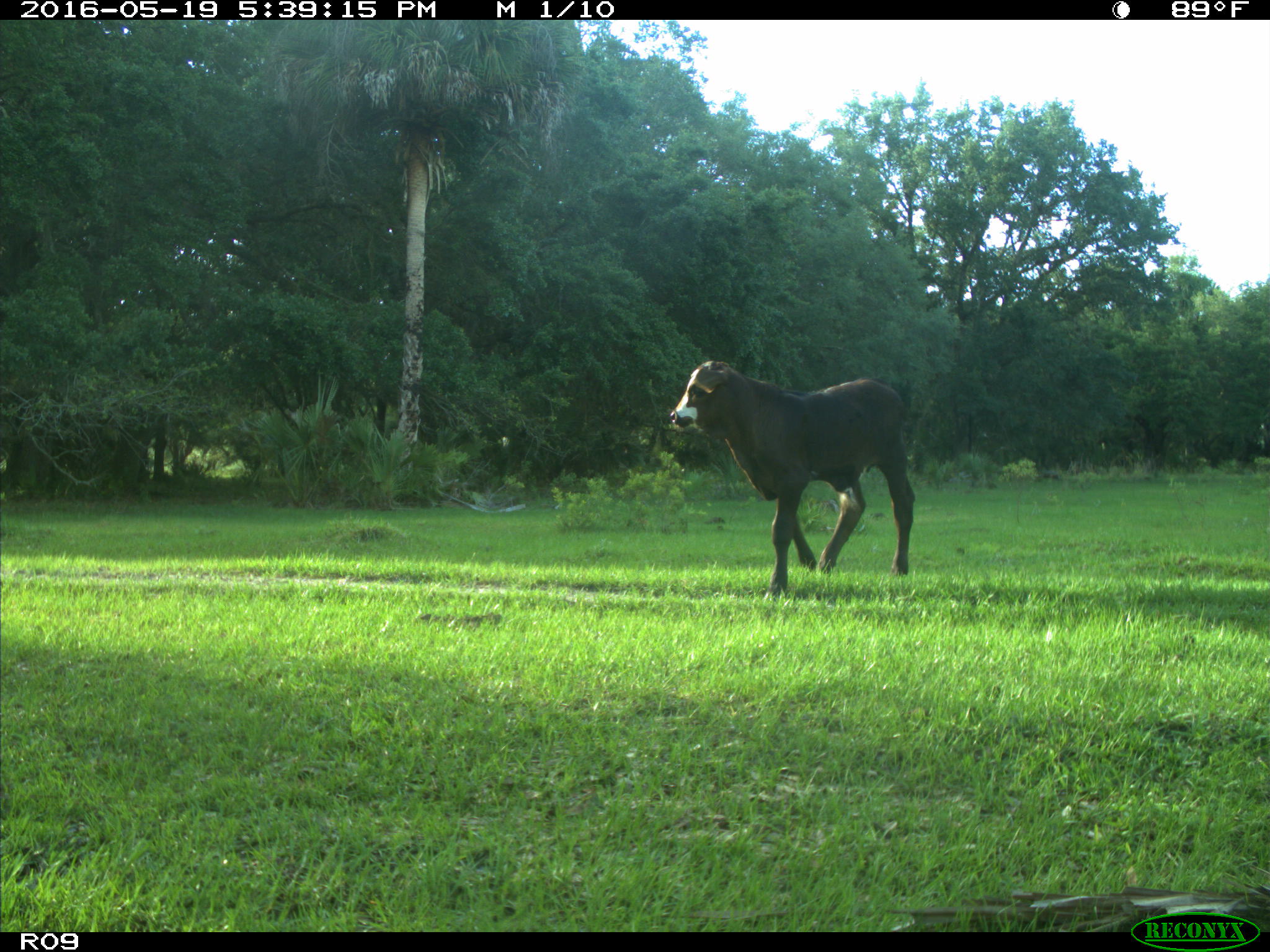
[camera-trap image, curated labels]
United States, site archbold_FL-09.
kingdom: Animalia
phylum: Chordata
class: Mammalia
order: Artiodactyla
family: Bovidae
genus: Bos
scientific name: Bos taurus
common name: domestic cow